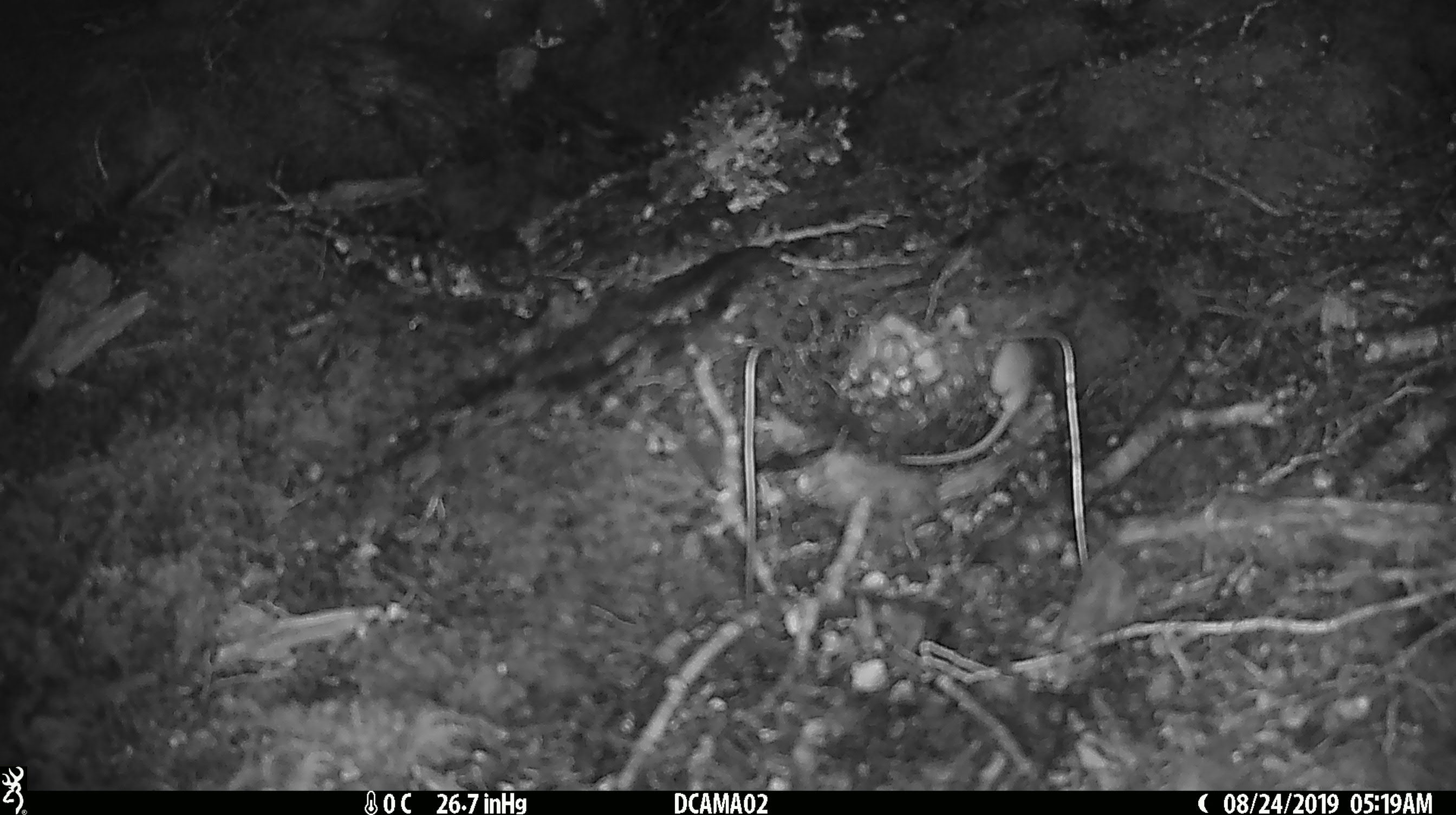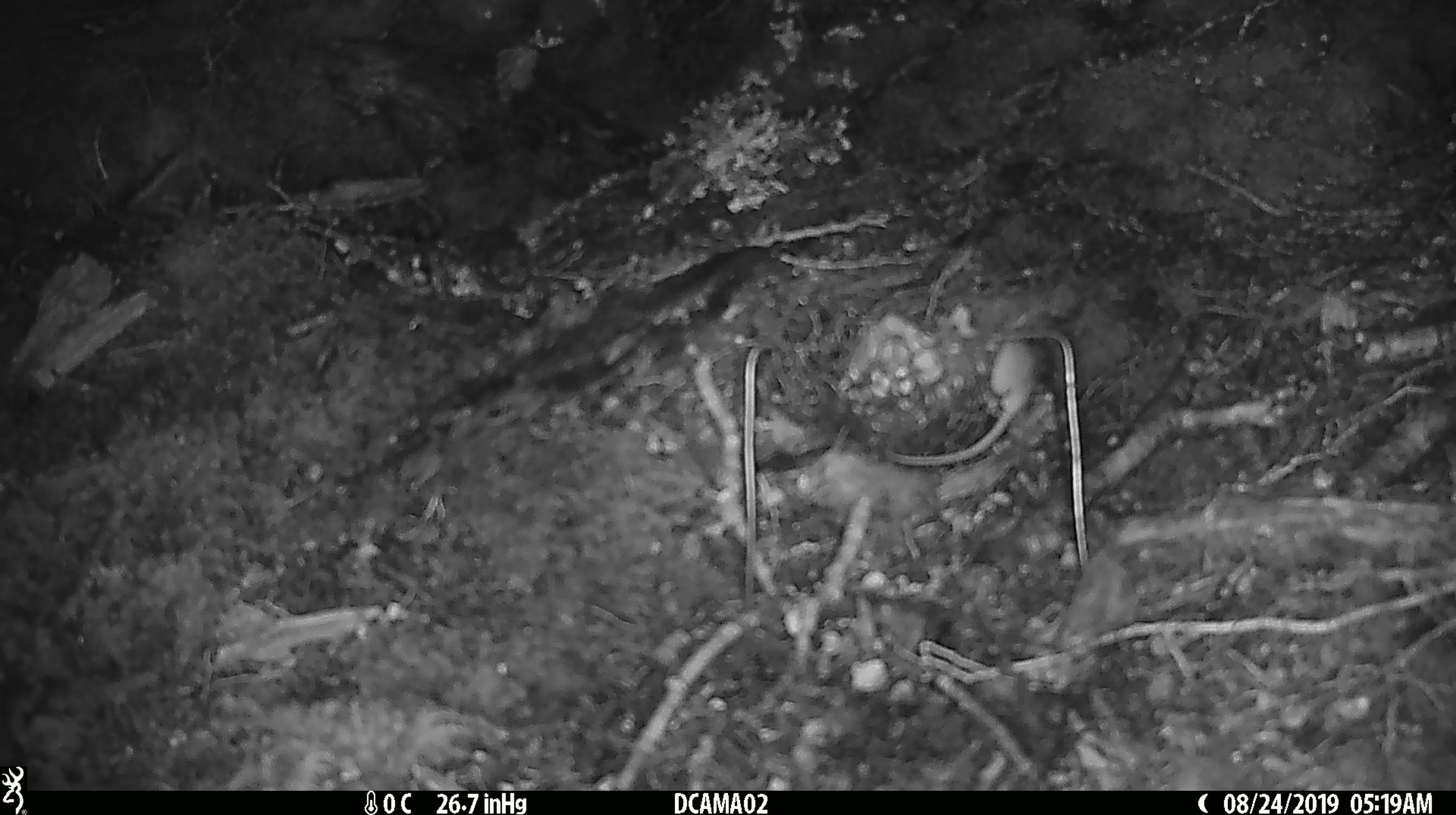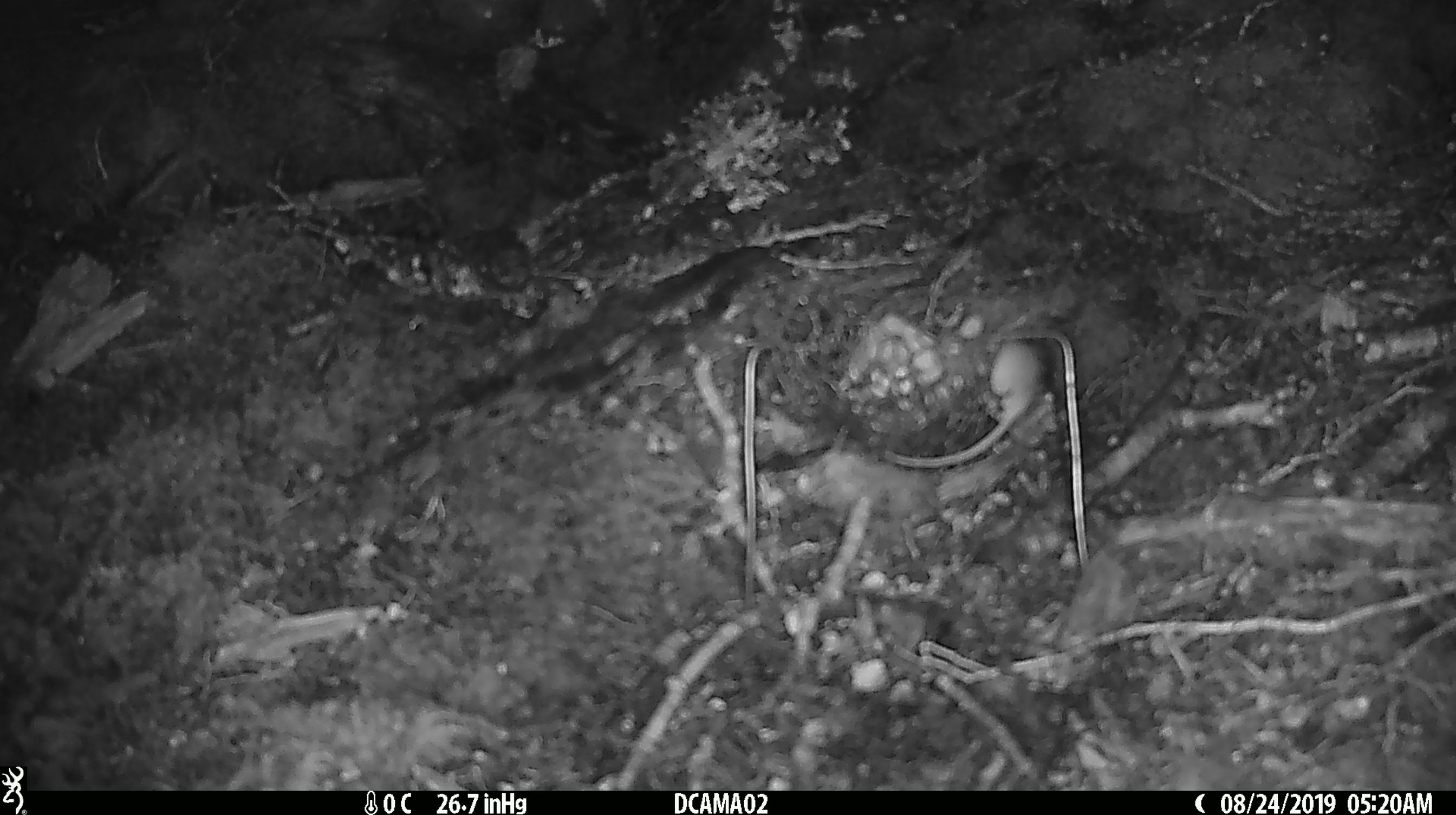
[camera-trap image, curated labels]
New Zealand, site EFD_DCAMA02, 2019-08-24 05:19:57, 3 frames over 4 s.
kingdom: Animalia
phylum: Chordata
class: Mammalia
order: Rodentia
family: Muridae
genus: Mus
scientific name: Mus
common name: mouse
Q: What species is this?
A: Mouse (Mus).